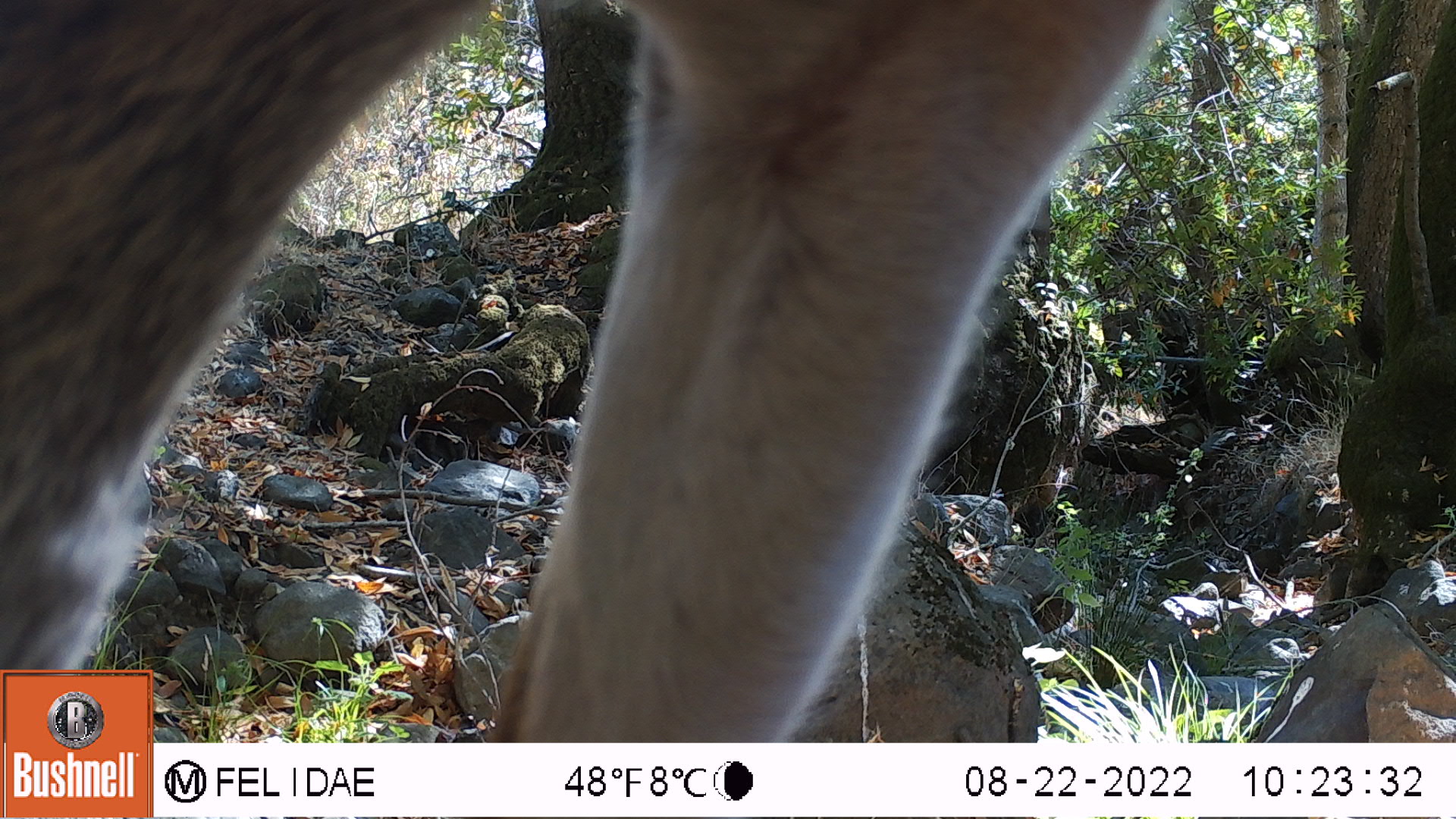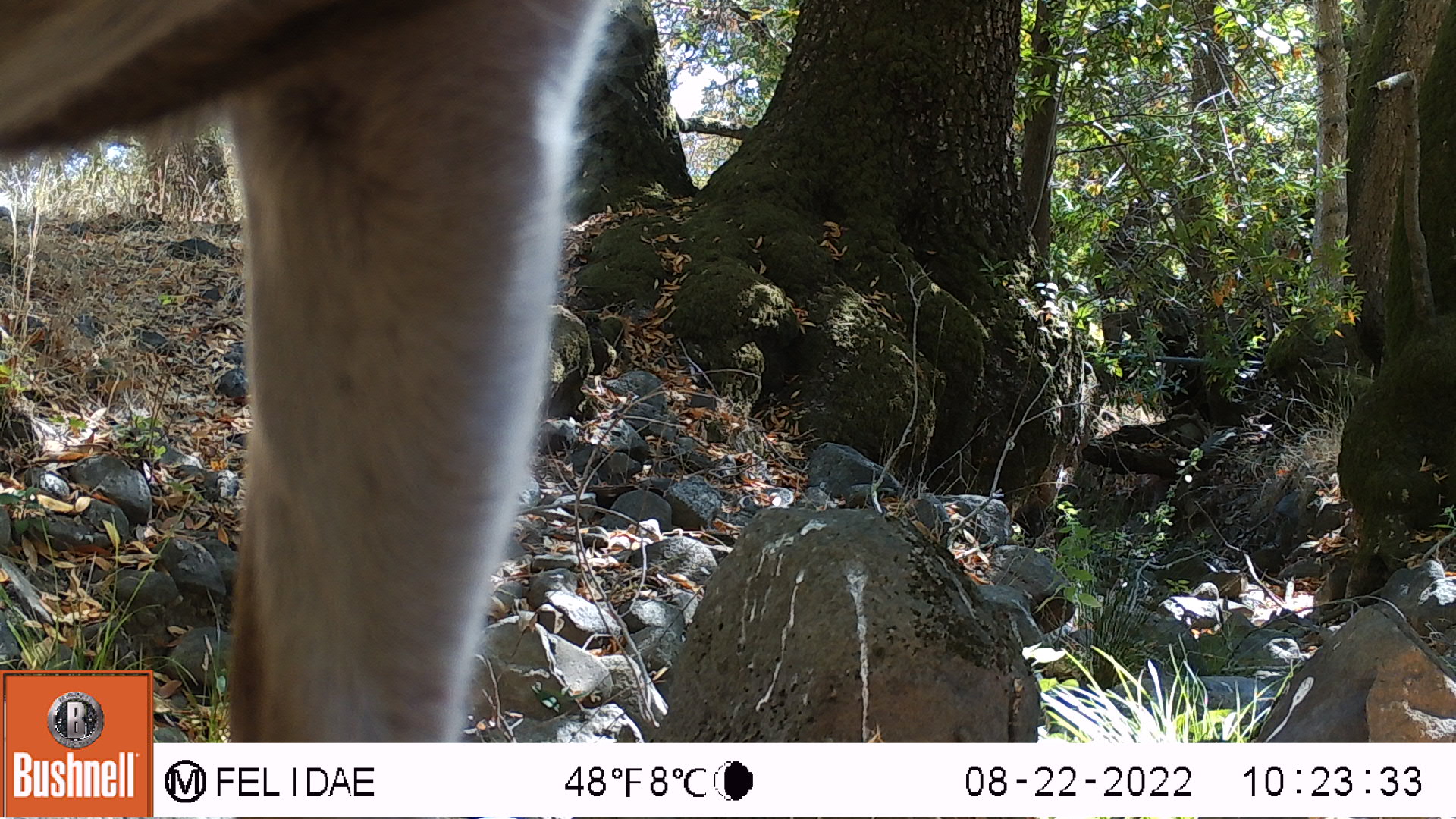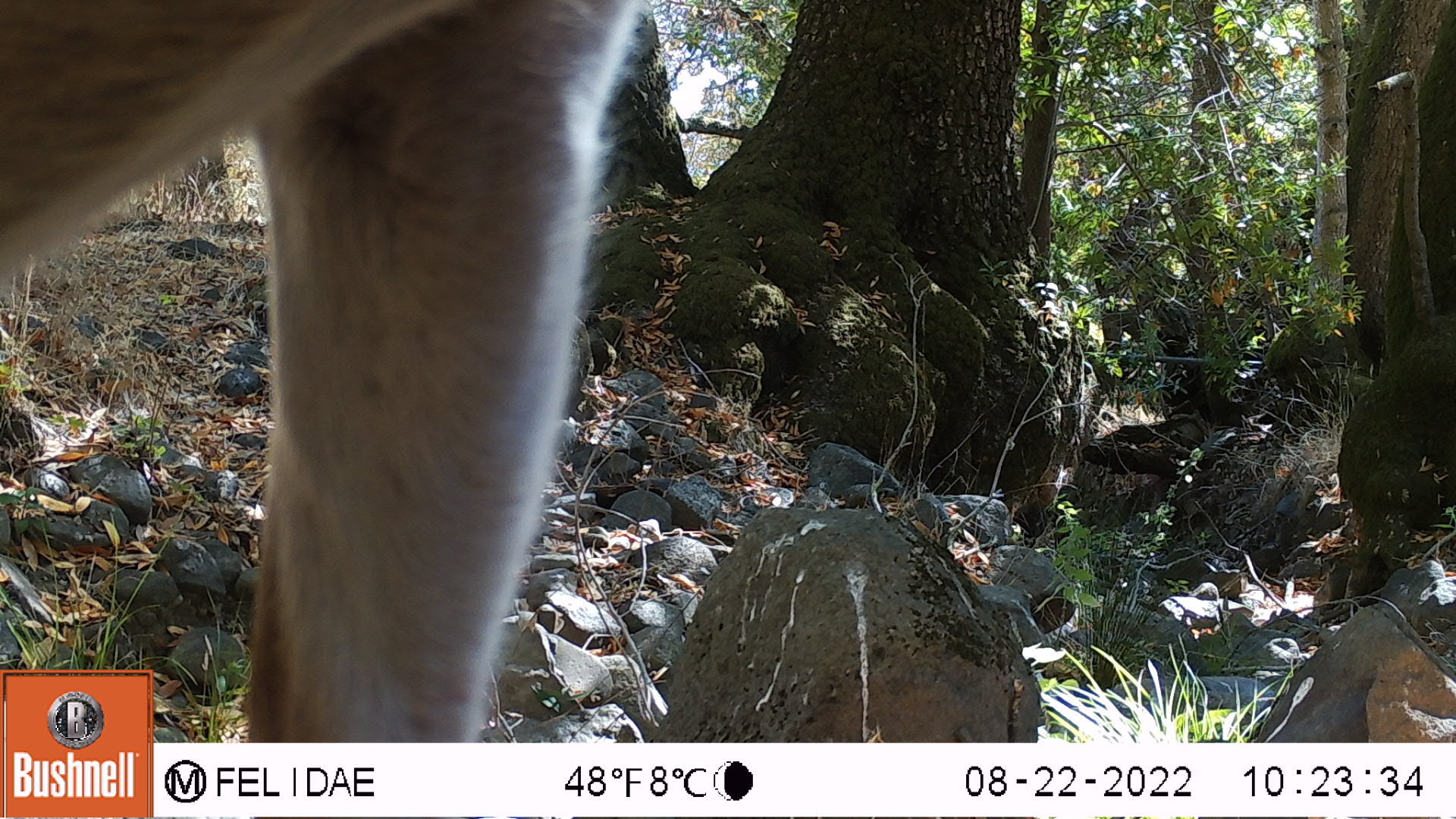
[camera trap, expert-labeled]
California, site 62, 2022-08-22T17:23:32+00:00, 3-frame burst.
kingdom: Animalia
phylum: Chordata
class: Mammalia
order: Artiodactyla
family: Cervidae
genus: Odocoileus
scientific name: Odocoileus hemionus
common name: mule deer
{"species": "mule deer (Odocoileus hemionus)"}